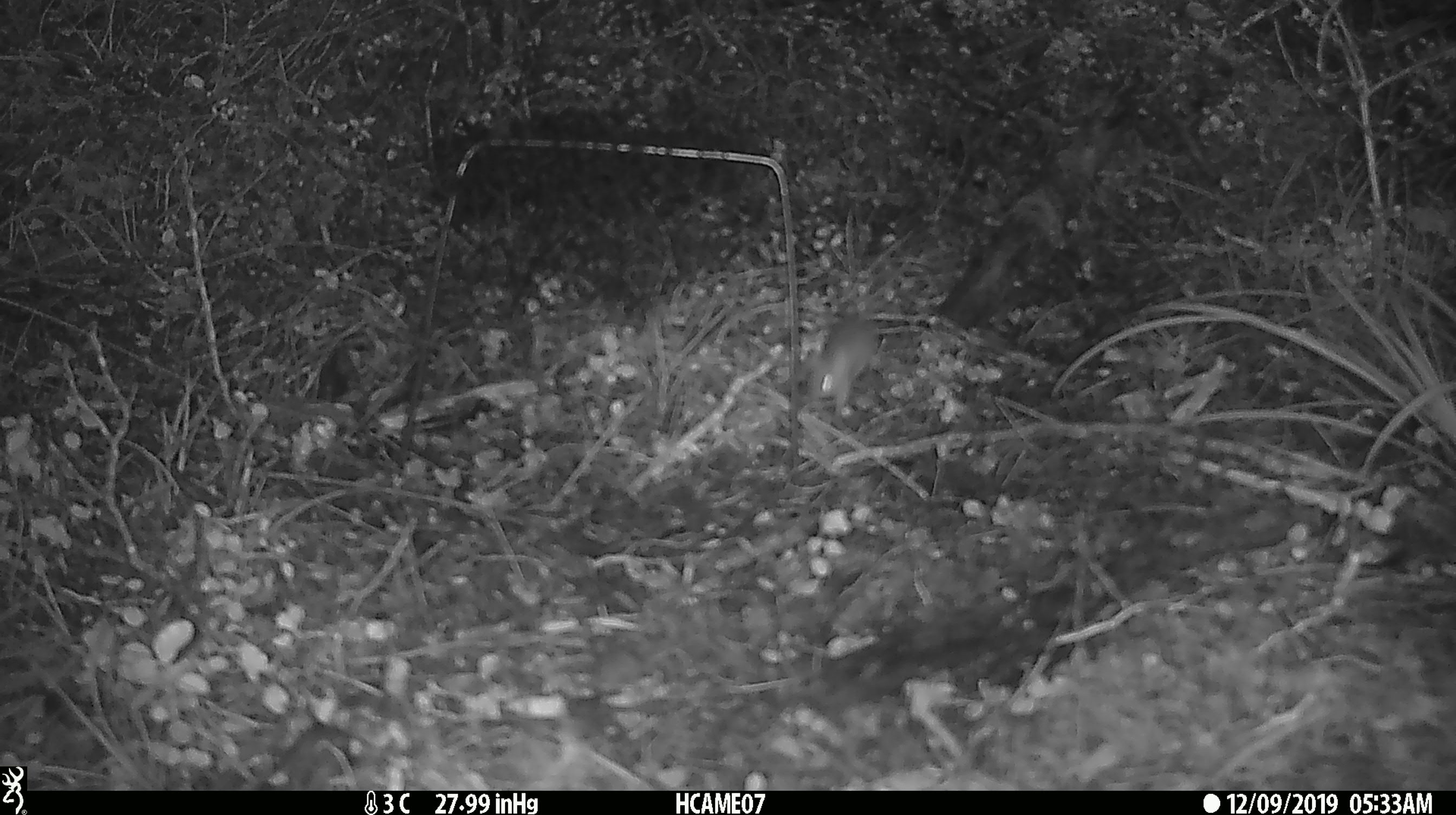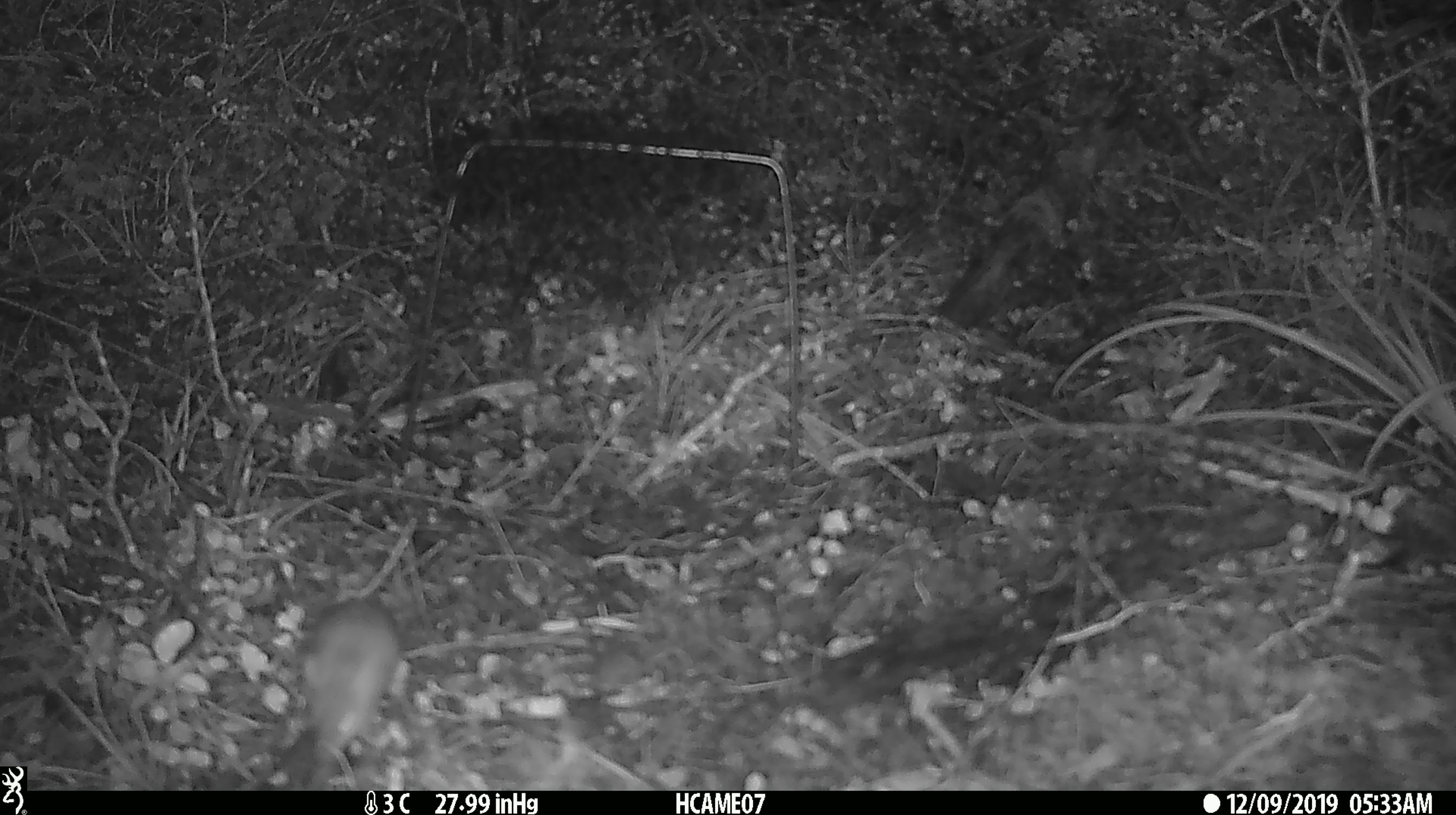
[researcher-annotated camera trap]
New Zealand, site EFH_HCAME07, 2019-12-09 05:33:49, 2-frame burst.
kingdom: Animalia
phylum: Chordata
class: Mammalia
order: Rodentia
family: Muridae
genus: Mus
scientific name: Mus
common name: mouse